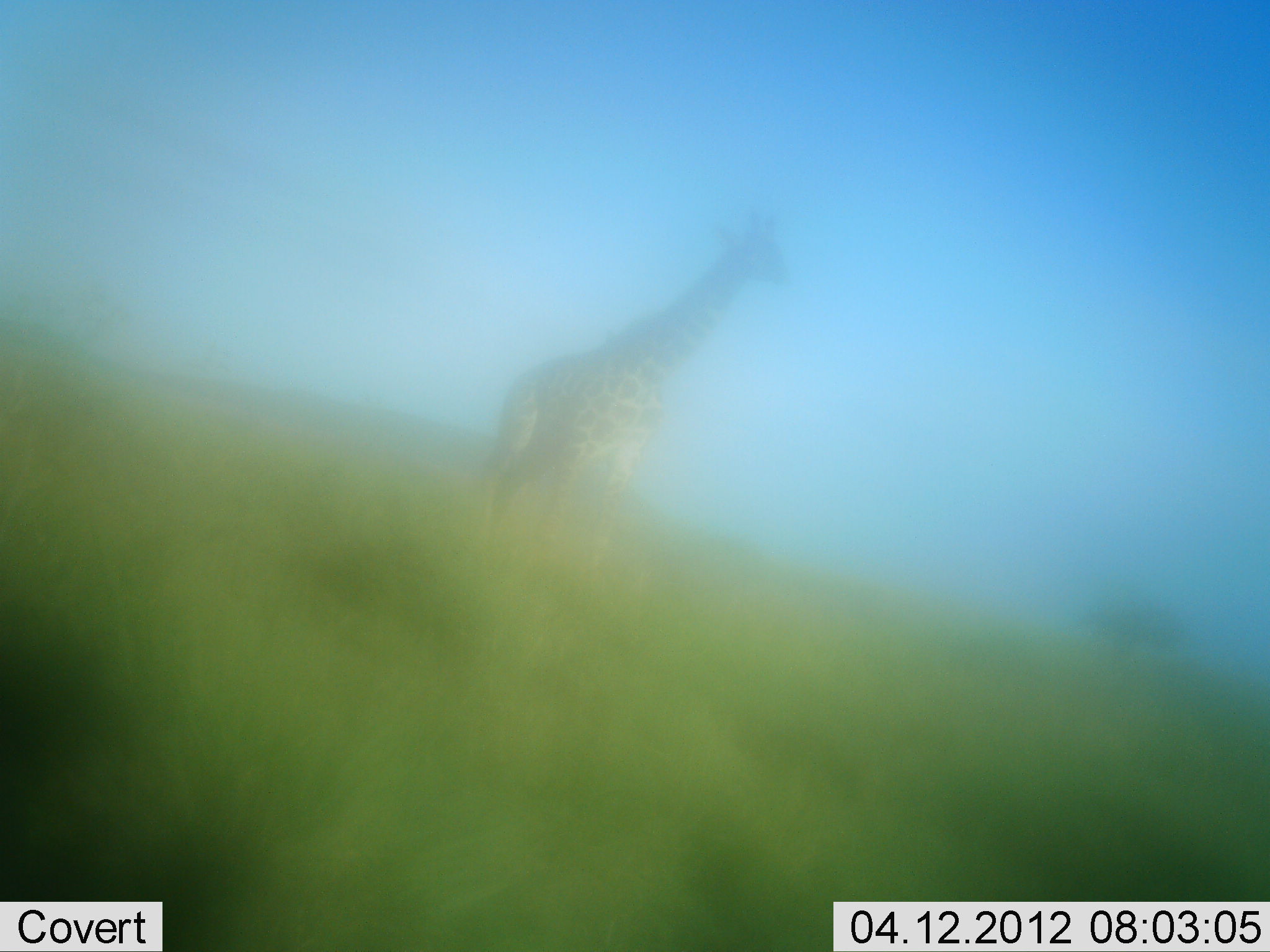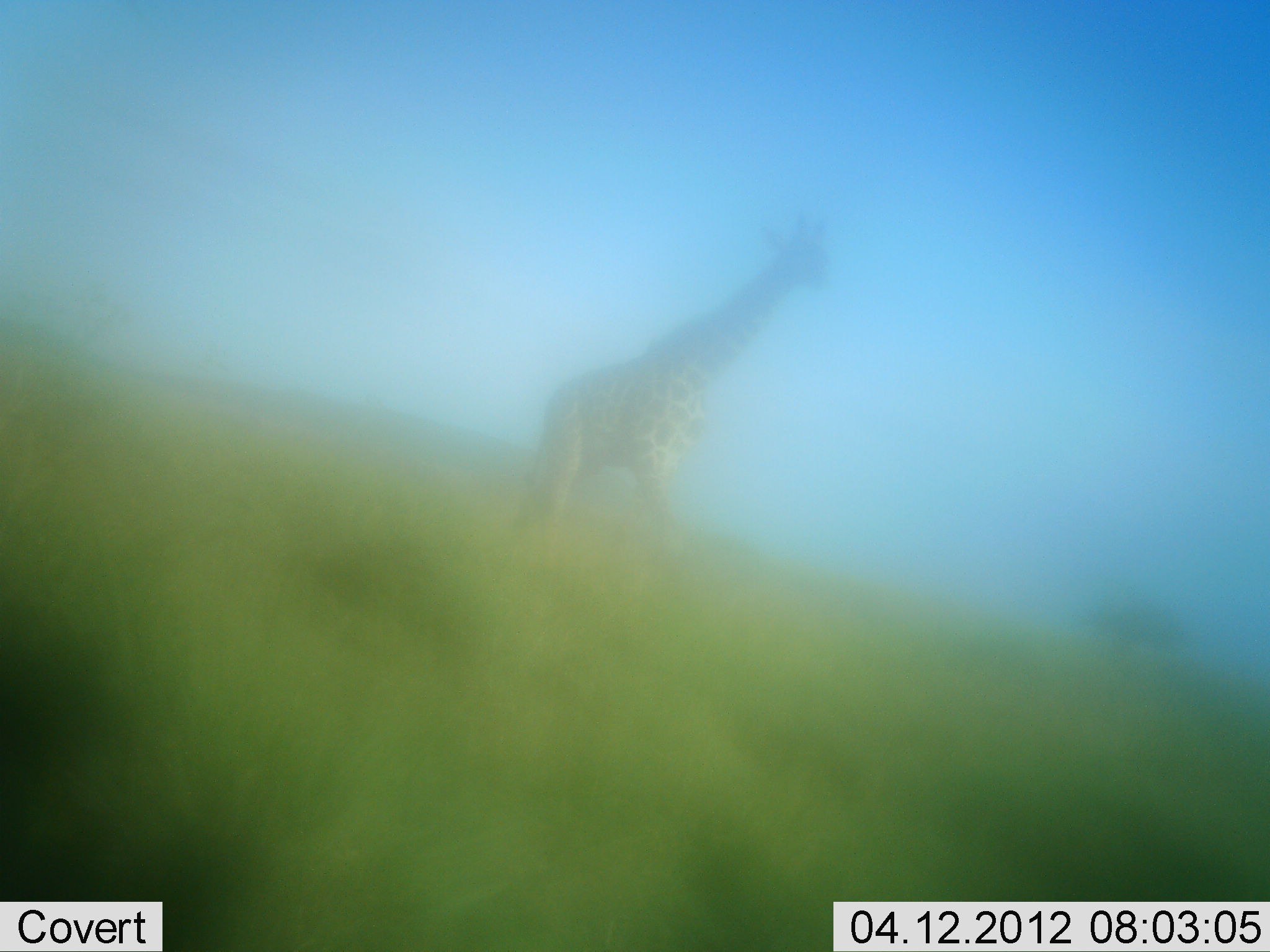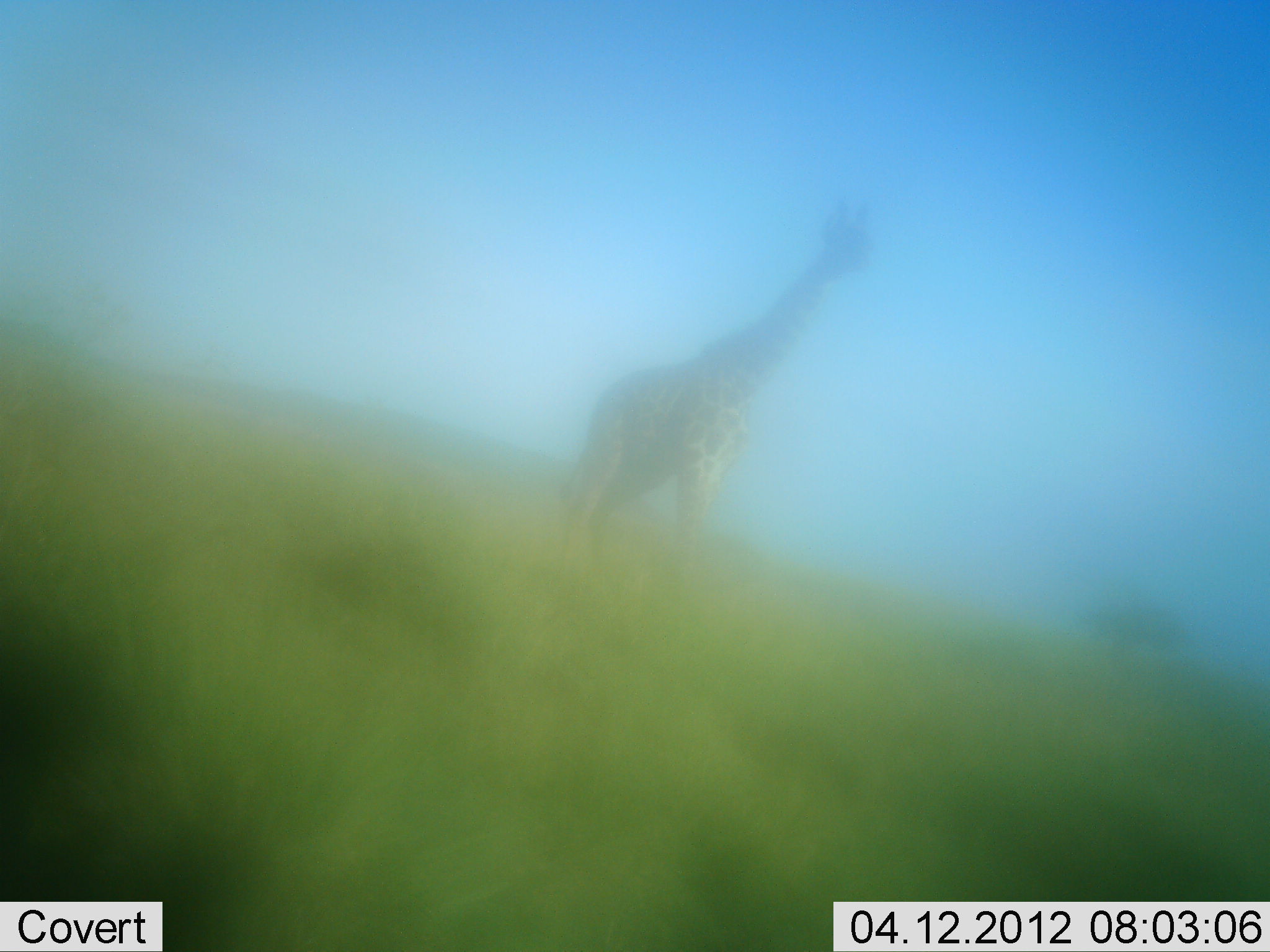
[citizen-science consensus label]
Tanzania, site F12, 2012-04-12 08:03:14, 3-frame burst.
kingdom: Animalia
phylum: Chordata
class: Mammalia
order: Artiodactyla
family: Giraffidae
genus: Giraffa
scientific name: Giraffa camelopardalis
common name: giraffe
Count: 1.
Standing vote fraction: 7%.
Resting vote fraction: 0%.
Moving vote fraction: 93%.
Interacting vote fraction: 0%.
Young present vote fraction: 0%.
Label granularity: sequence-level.